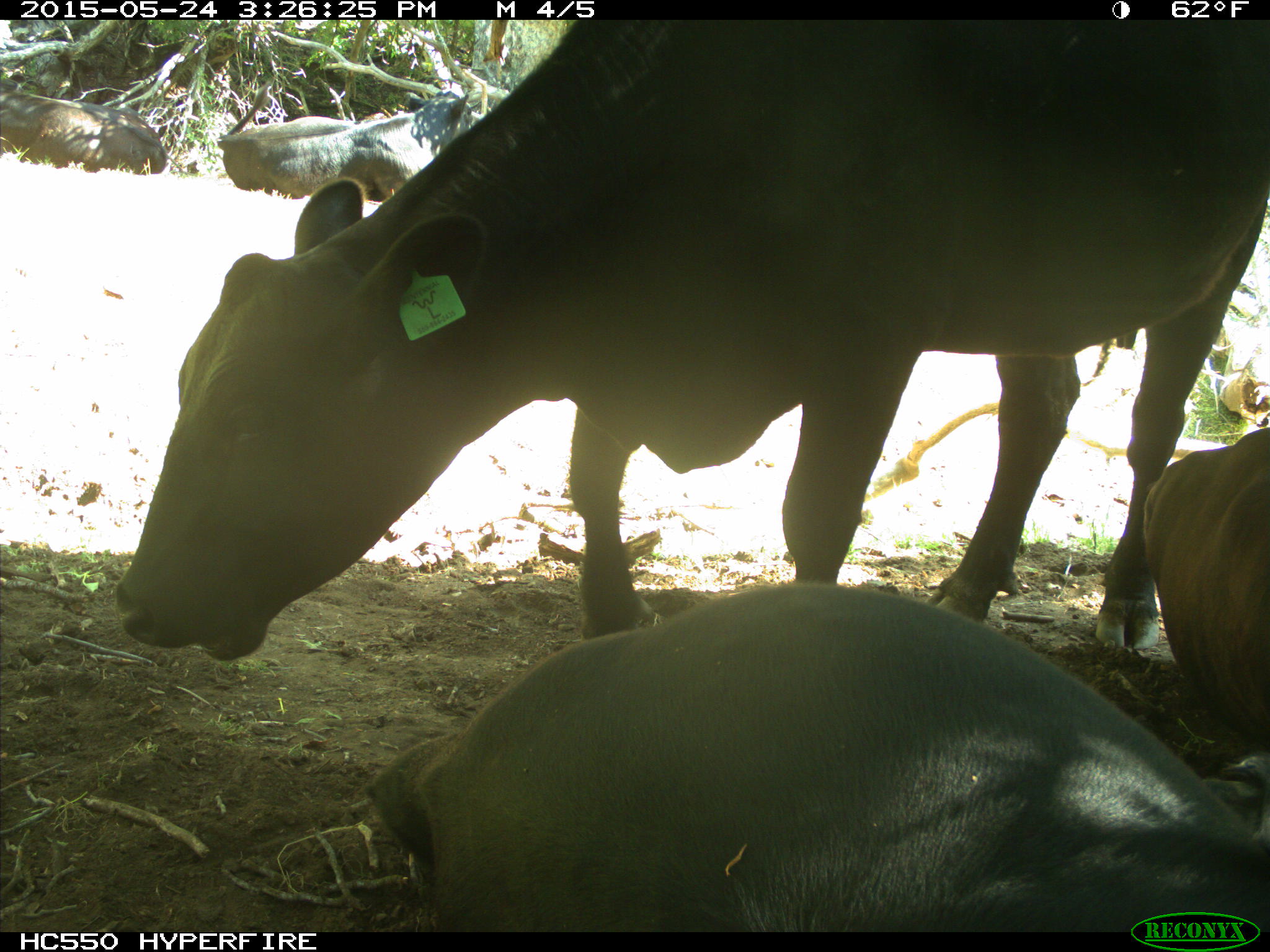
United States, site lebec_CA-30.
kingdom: Animalia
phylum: Chordata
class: Mammalia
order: Artiodactyla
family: Bovidae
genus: Bos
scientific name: Bos taurus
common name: domestic cow